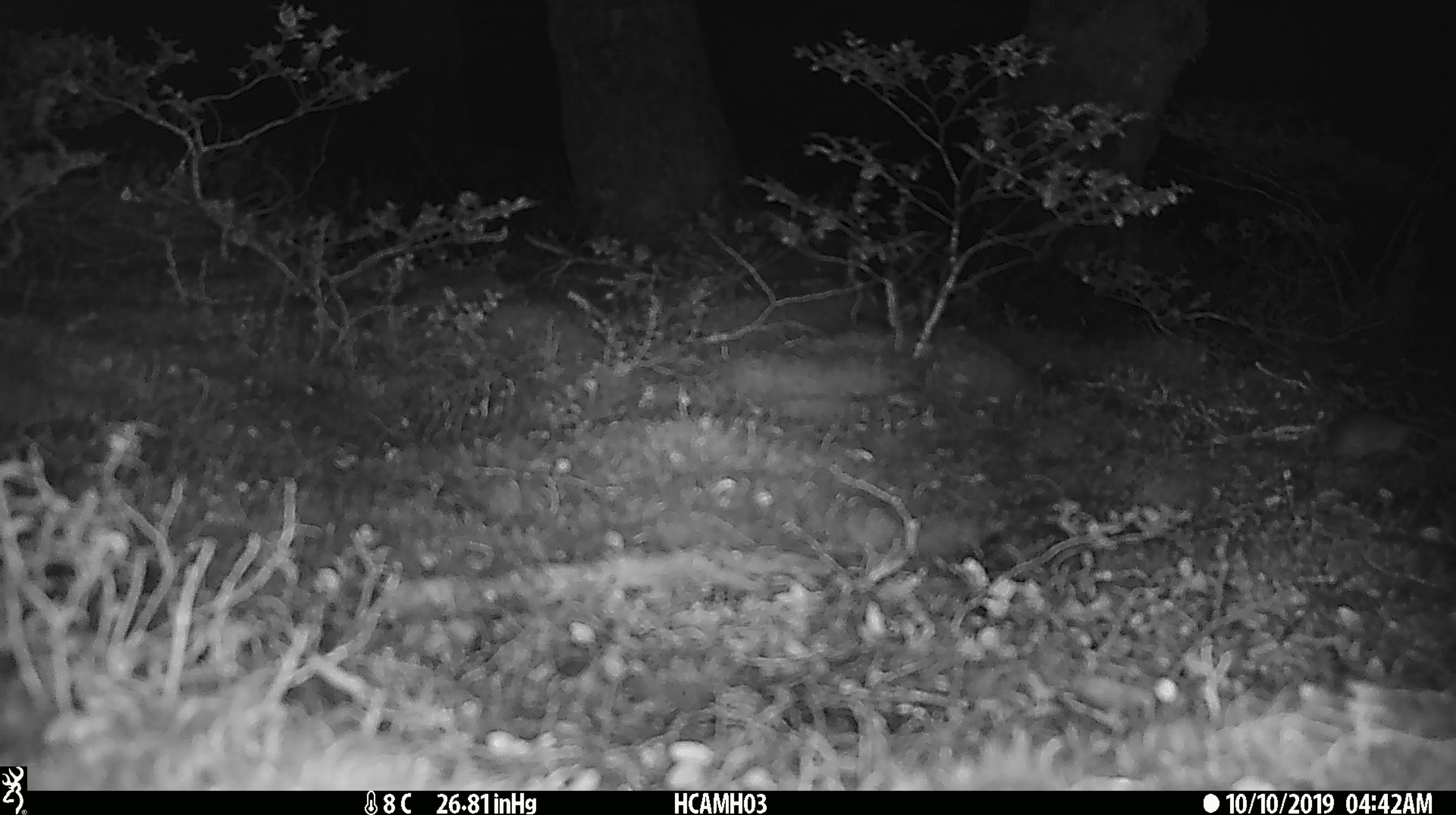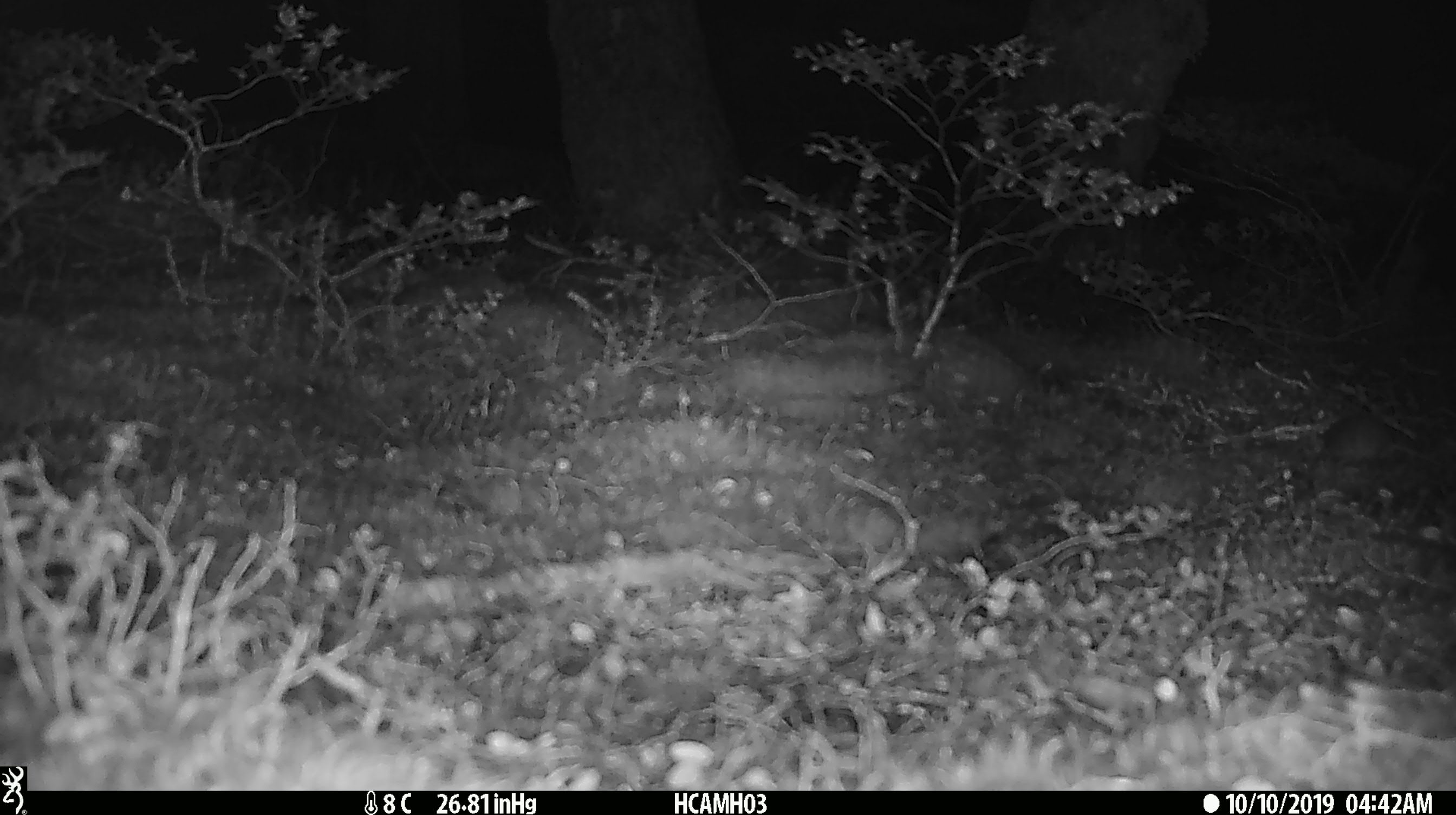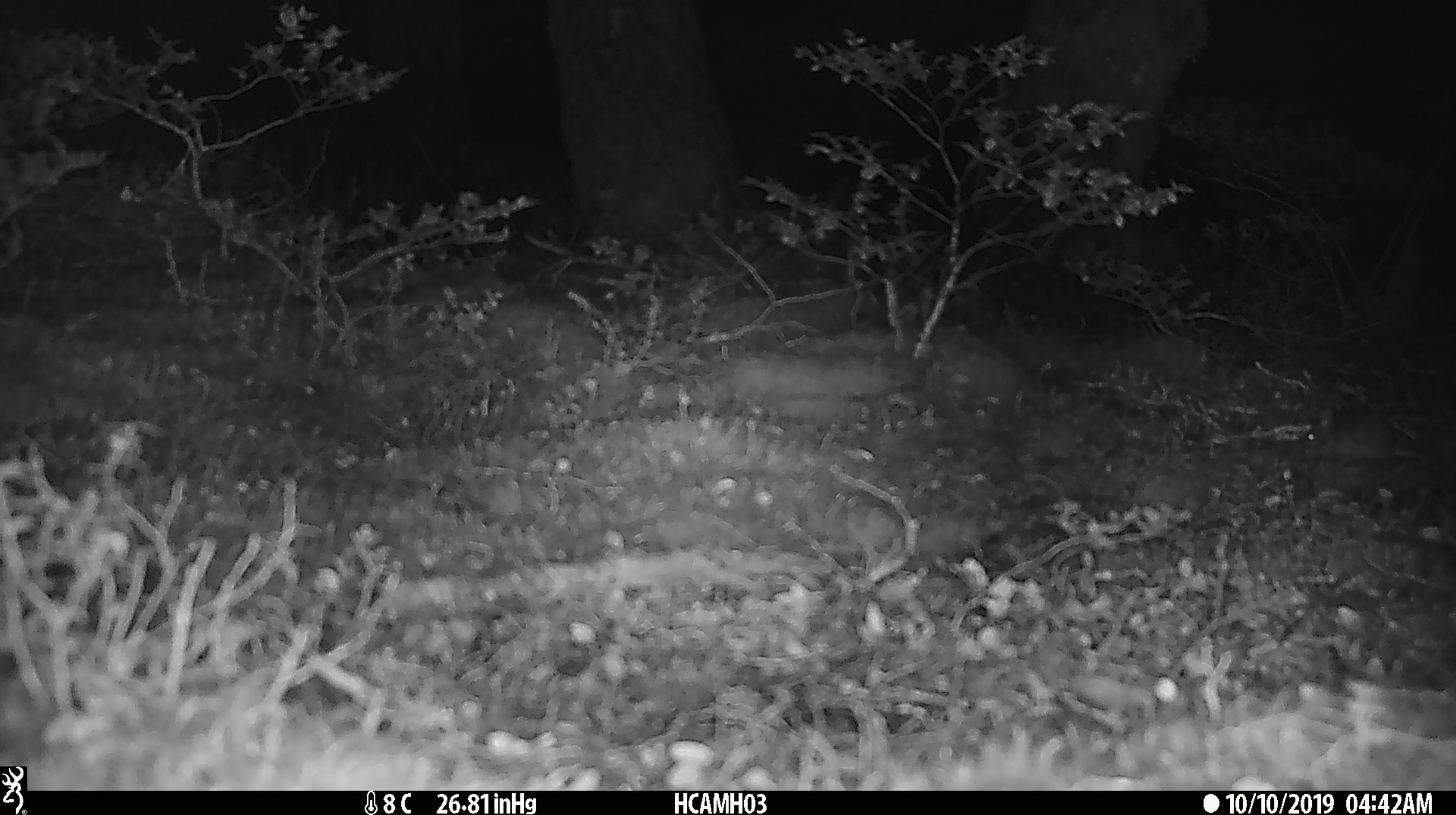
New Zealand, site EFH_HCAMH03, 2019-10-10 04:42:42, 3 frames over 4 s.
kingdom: Animalia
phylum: Chordata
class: Mammalia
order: Rodentia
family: Muridae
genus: Mus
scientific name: Mus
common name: mouse